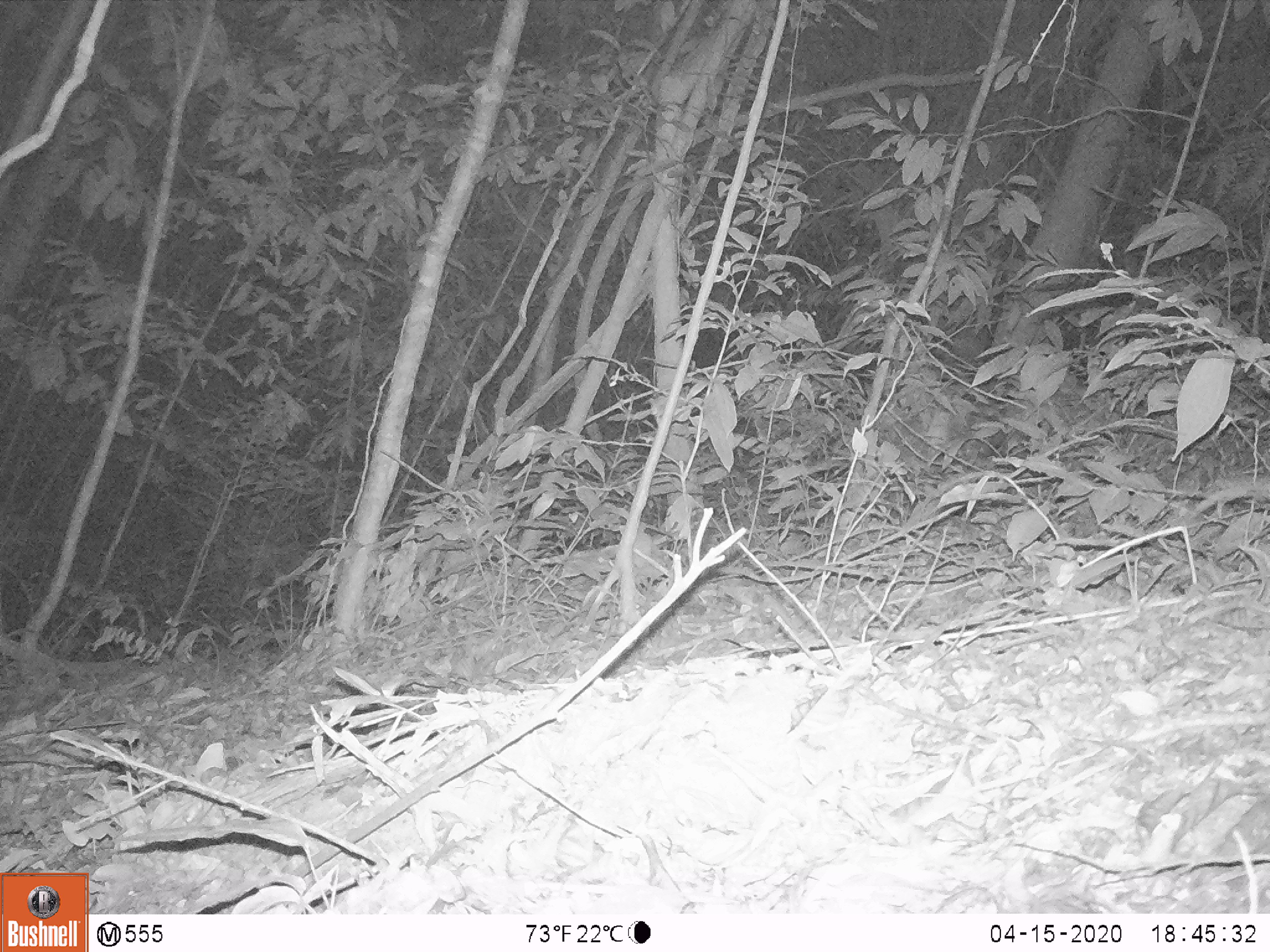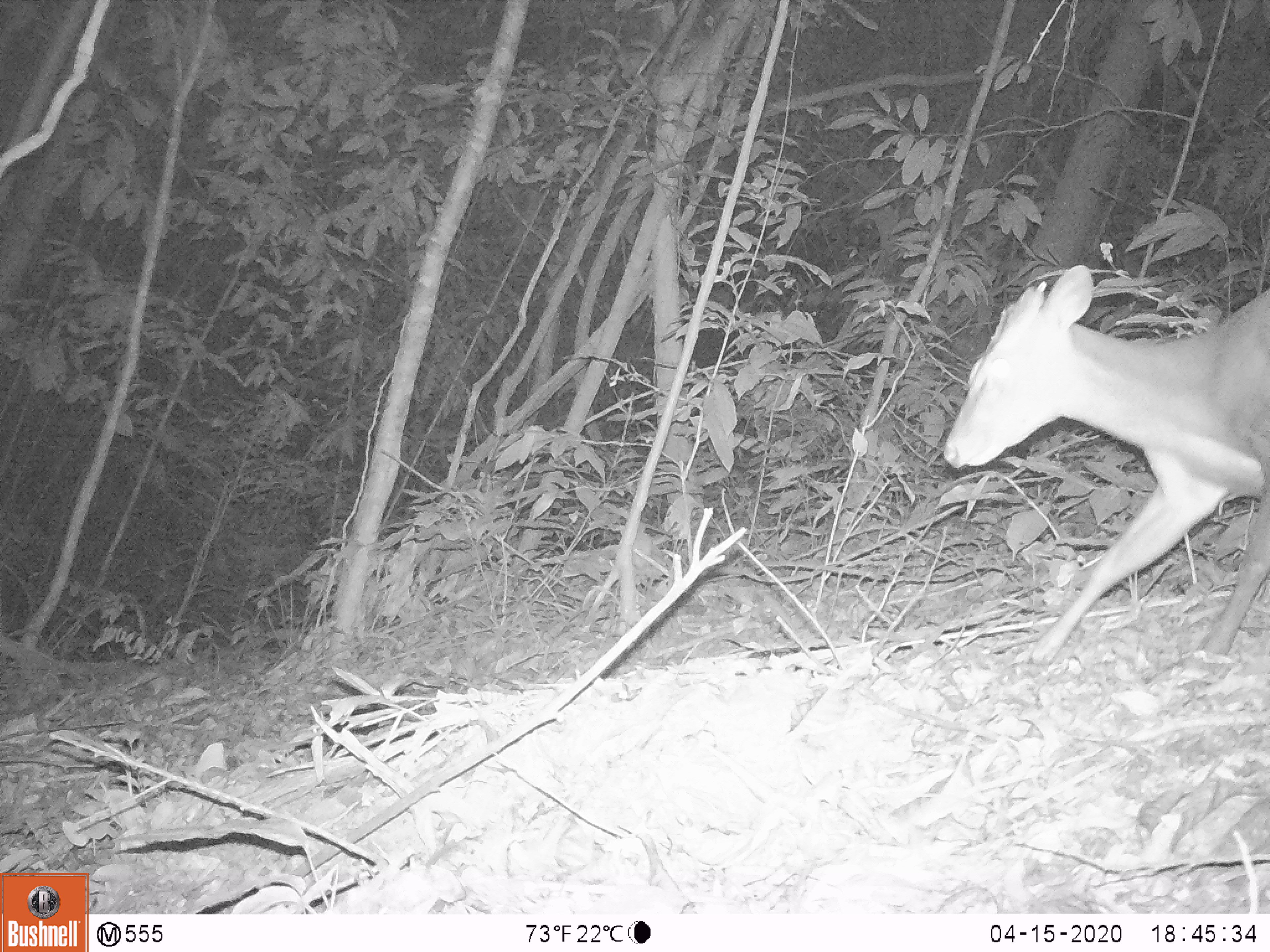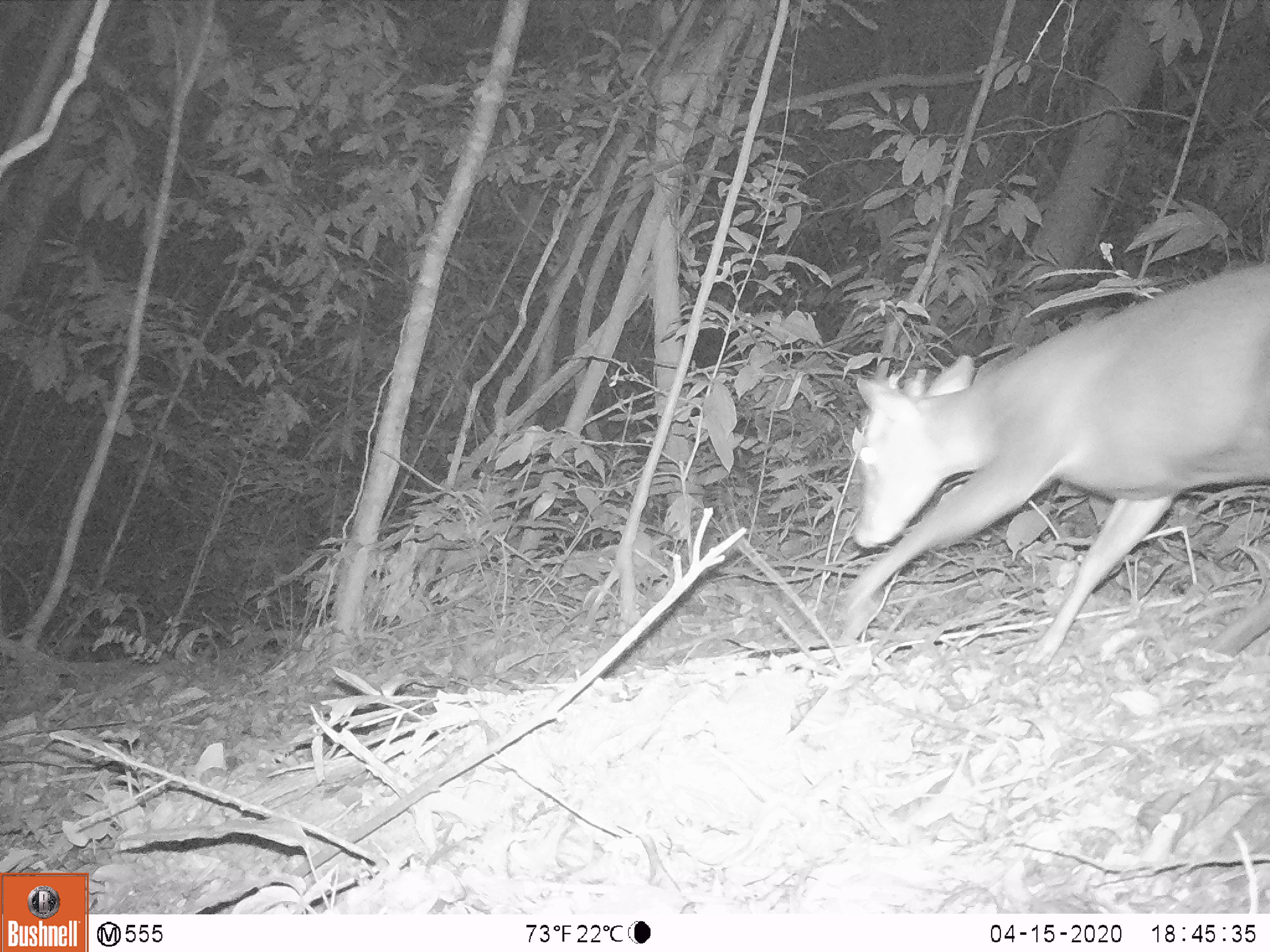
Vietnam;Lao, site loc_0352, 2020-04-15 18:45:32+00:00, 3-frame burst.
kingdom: Animalia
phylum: Chordata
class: Mammalia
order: Artiodactyla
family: Cervidae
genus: Muntiacus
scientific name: Muntiacus rooseveltorum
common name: roosevelt's muntjac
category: roosevelts muntjac group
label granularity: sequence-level